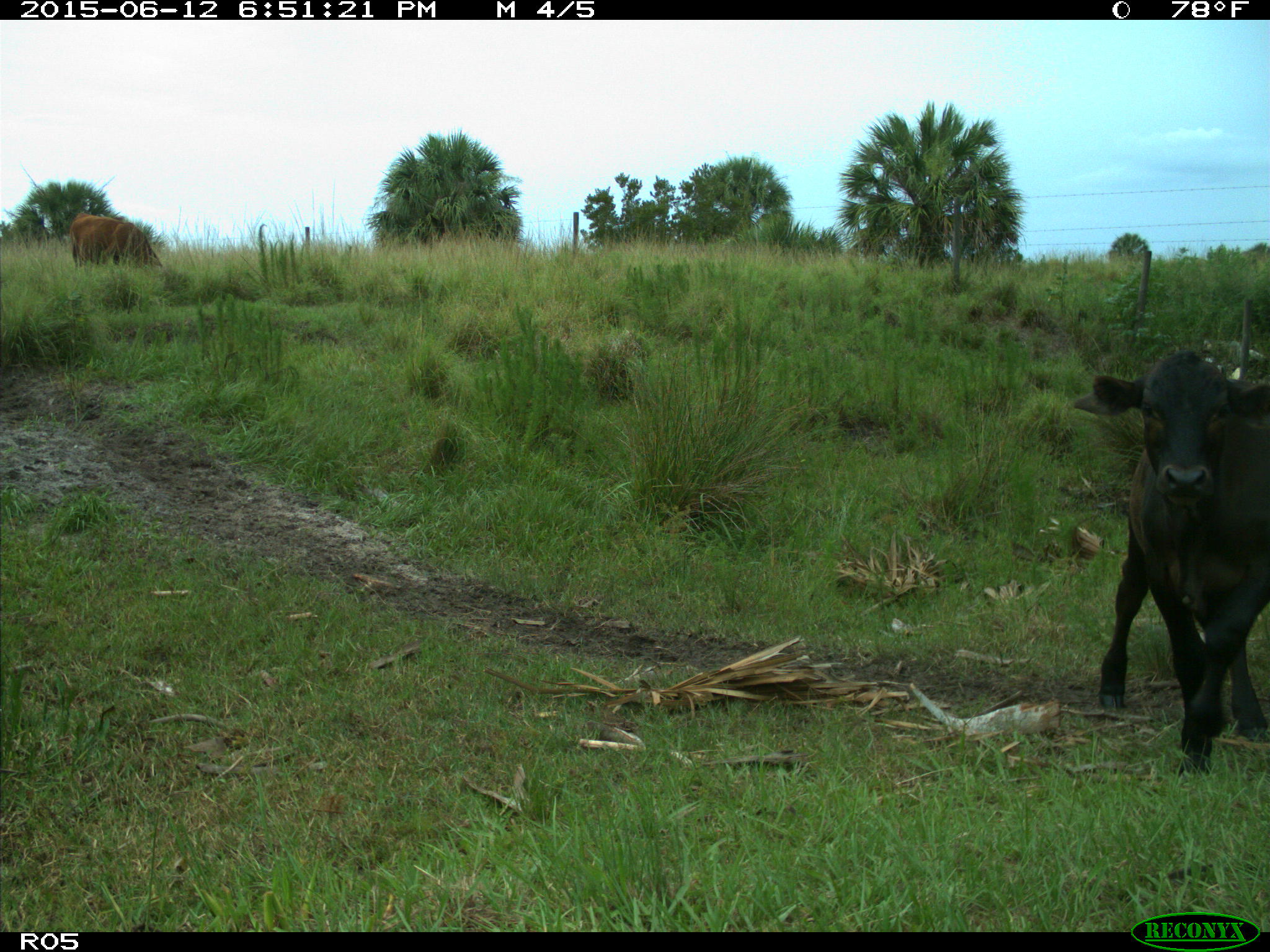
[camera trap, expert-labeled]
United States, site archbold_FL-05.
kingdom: Animalia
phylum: Chordata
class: Mammalia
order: Artiodactyla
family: Bovidae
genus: Bos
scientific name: Bos taurus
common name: domestic cow